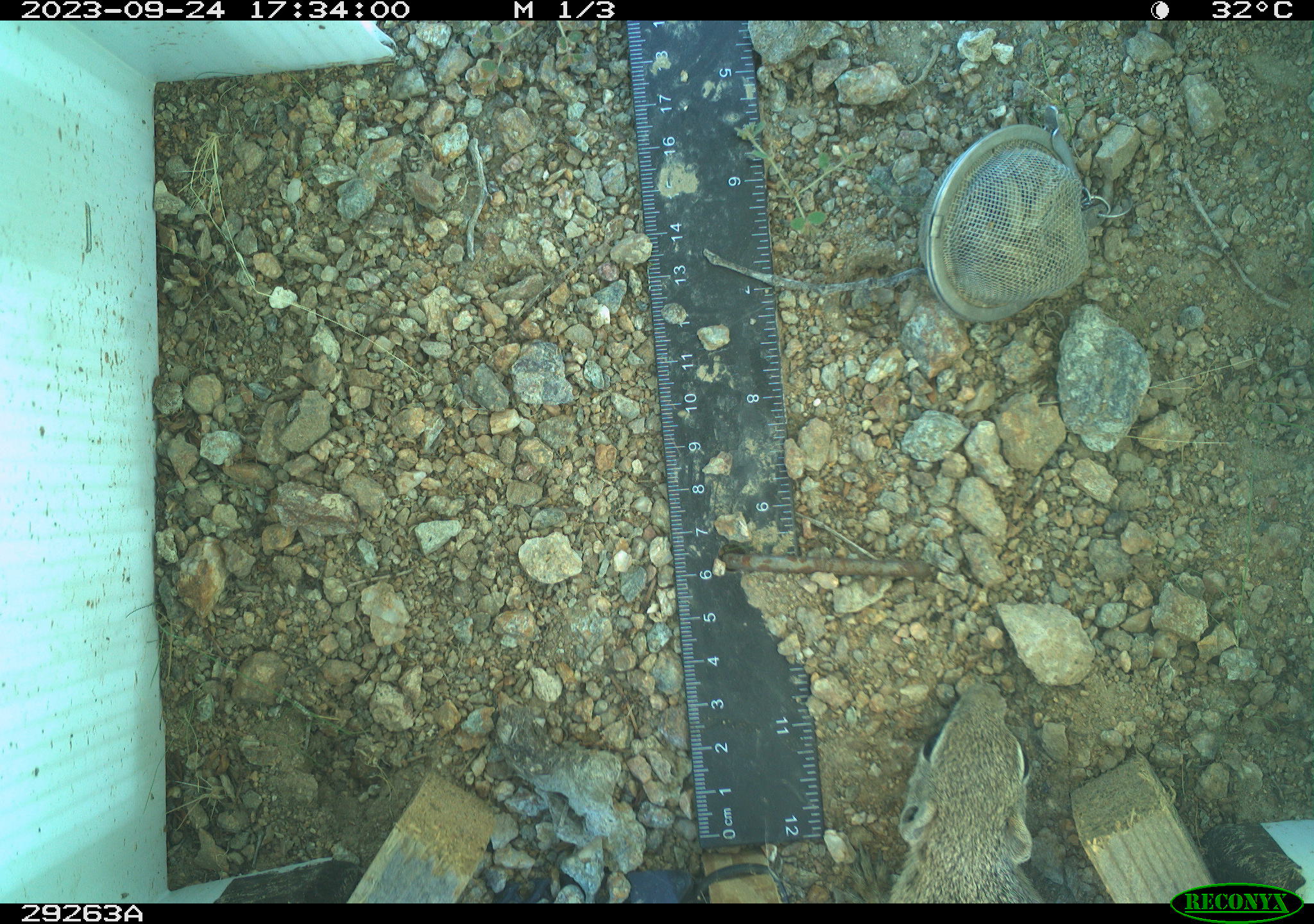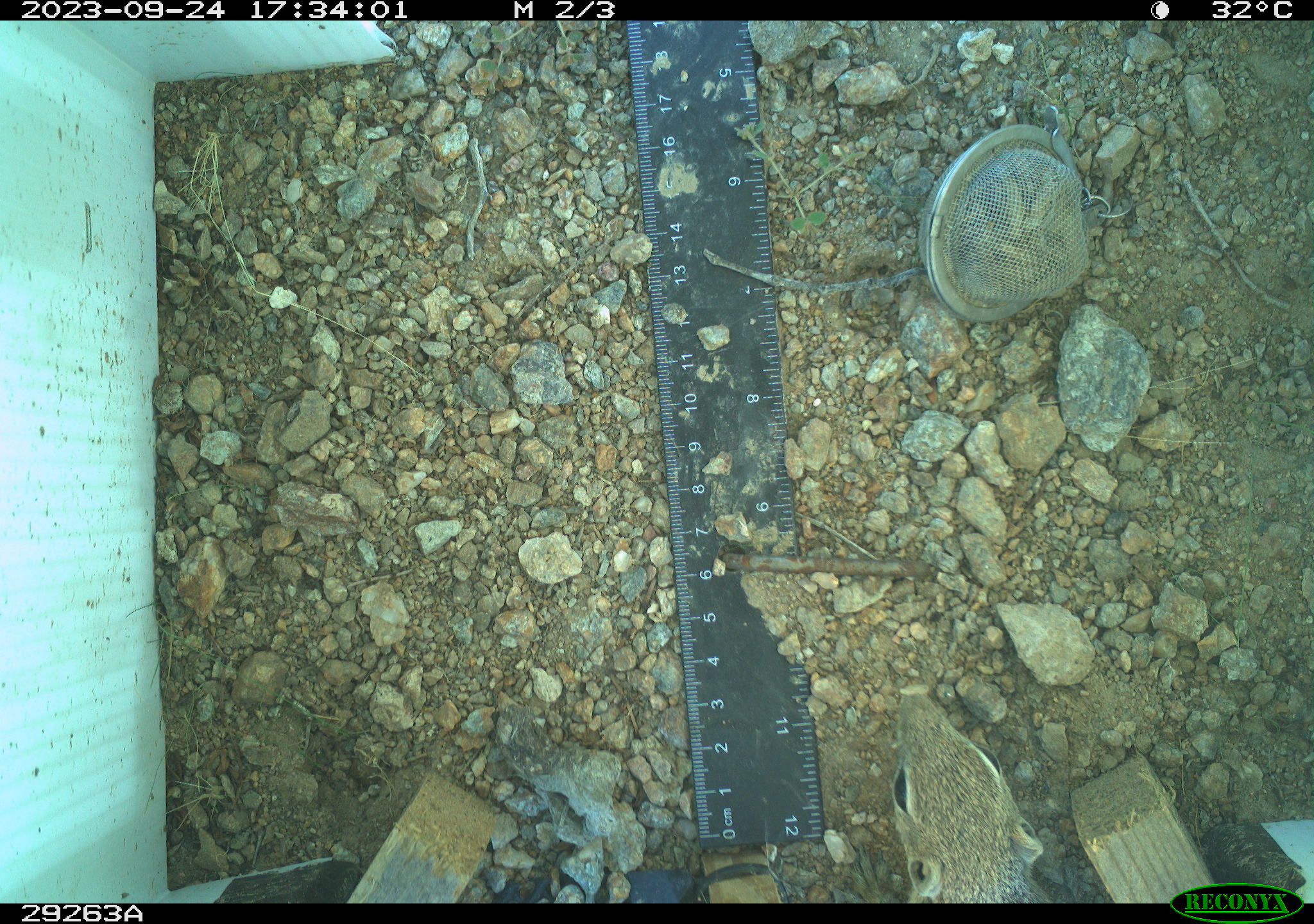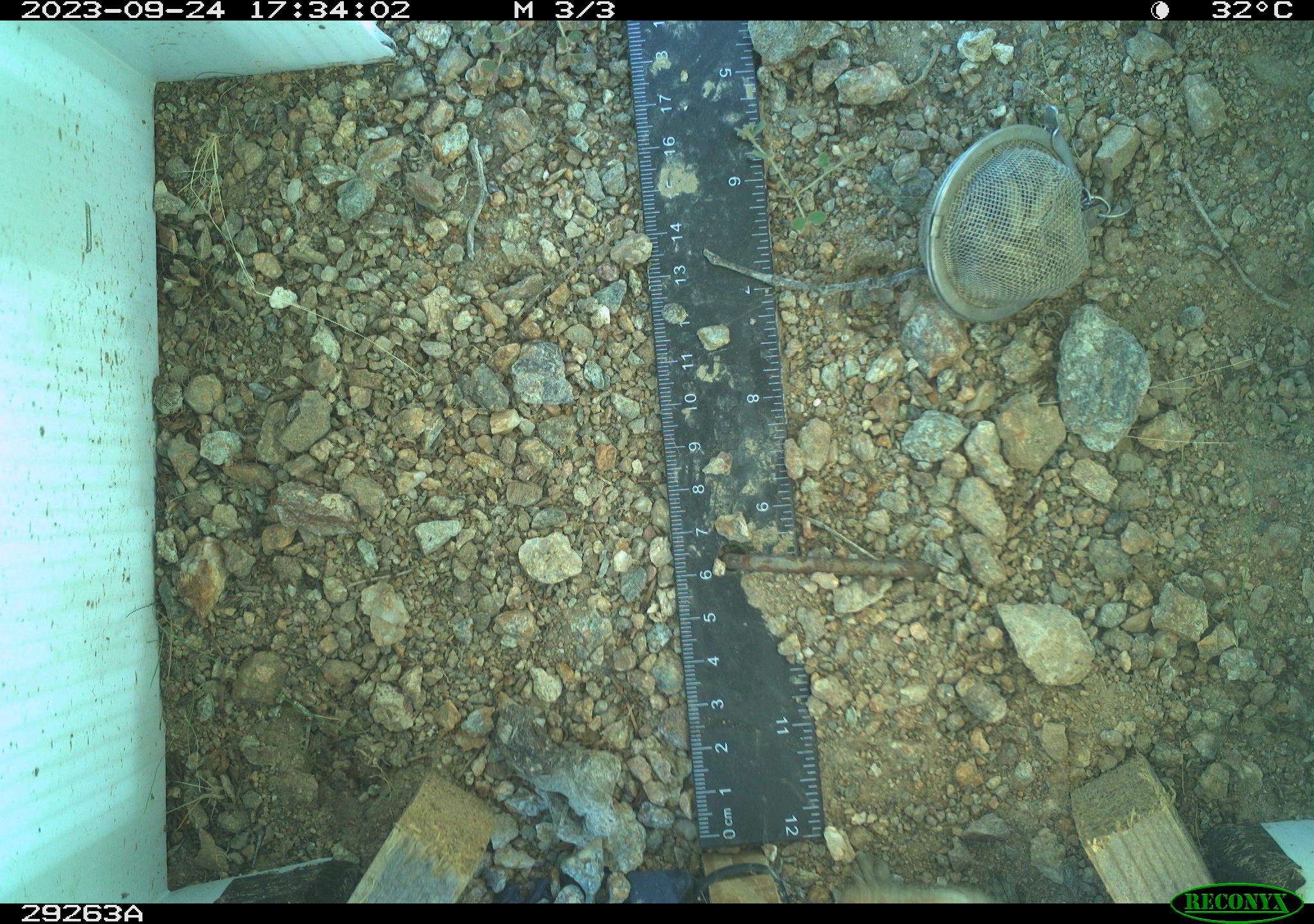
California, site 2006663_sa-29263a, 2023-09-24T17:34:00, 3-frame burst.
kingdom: Animalia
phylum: Chordata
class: Mammalia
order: Rodentia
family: Sciuridae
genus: Ammospermophilus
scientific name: Ammospermophilus leucurus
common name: white-tailed antelope squirrel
White-tailed antelope squirrel (Ammospermophilus leucurus).